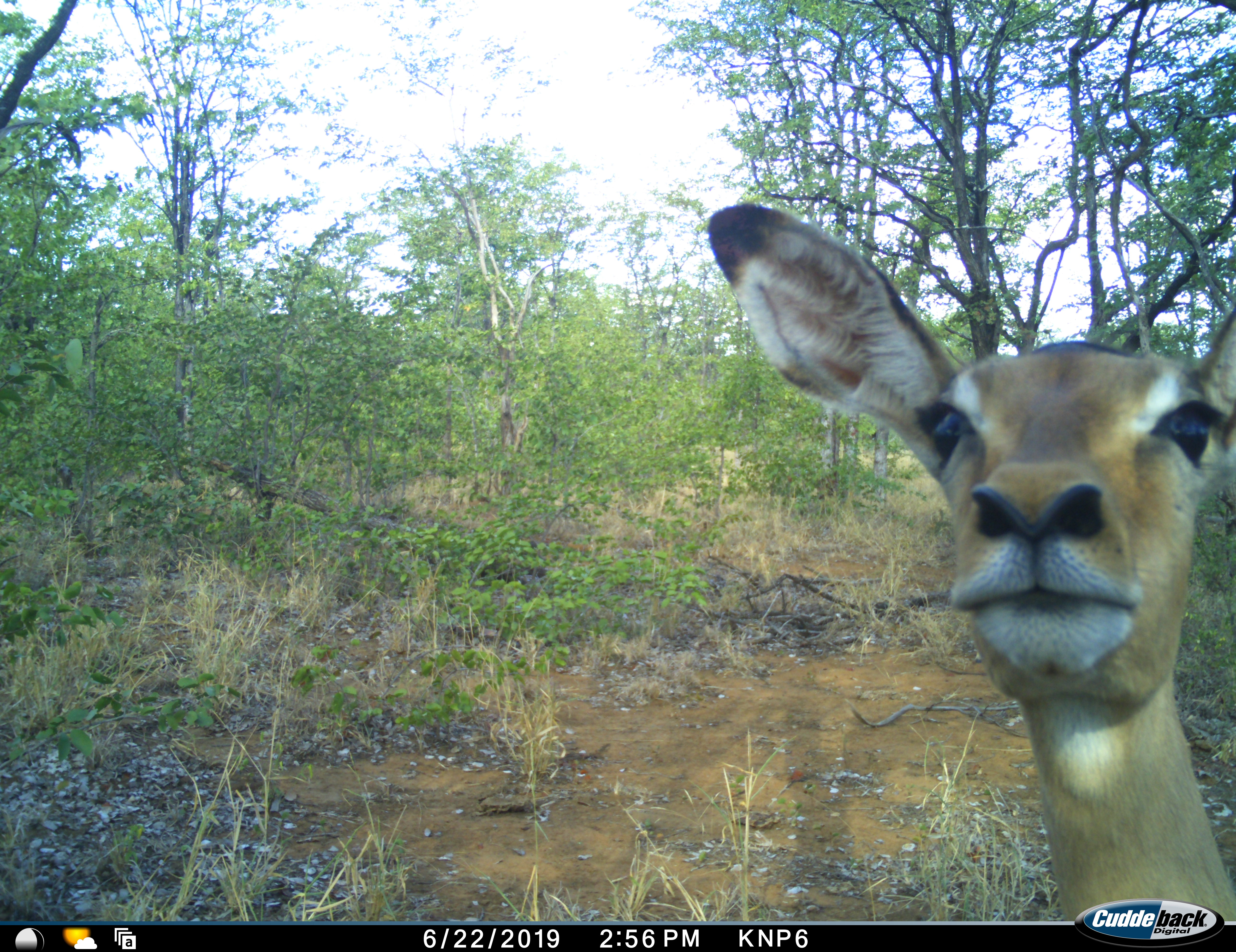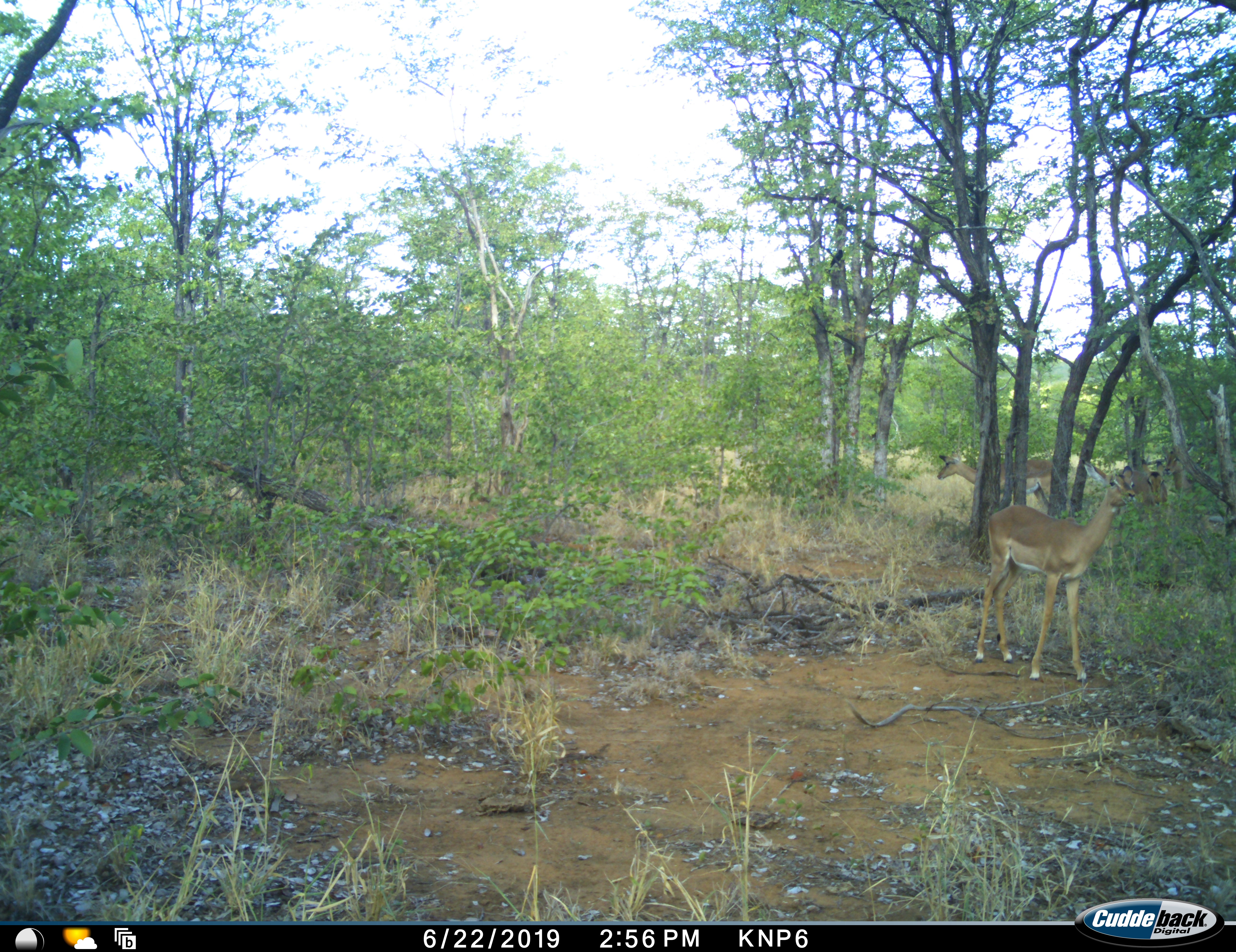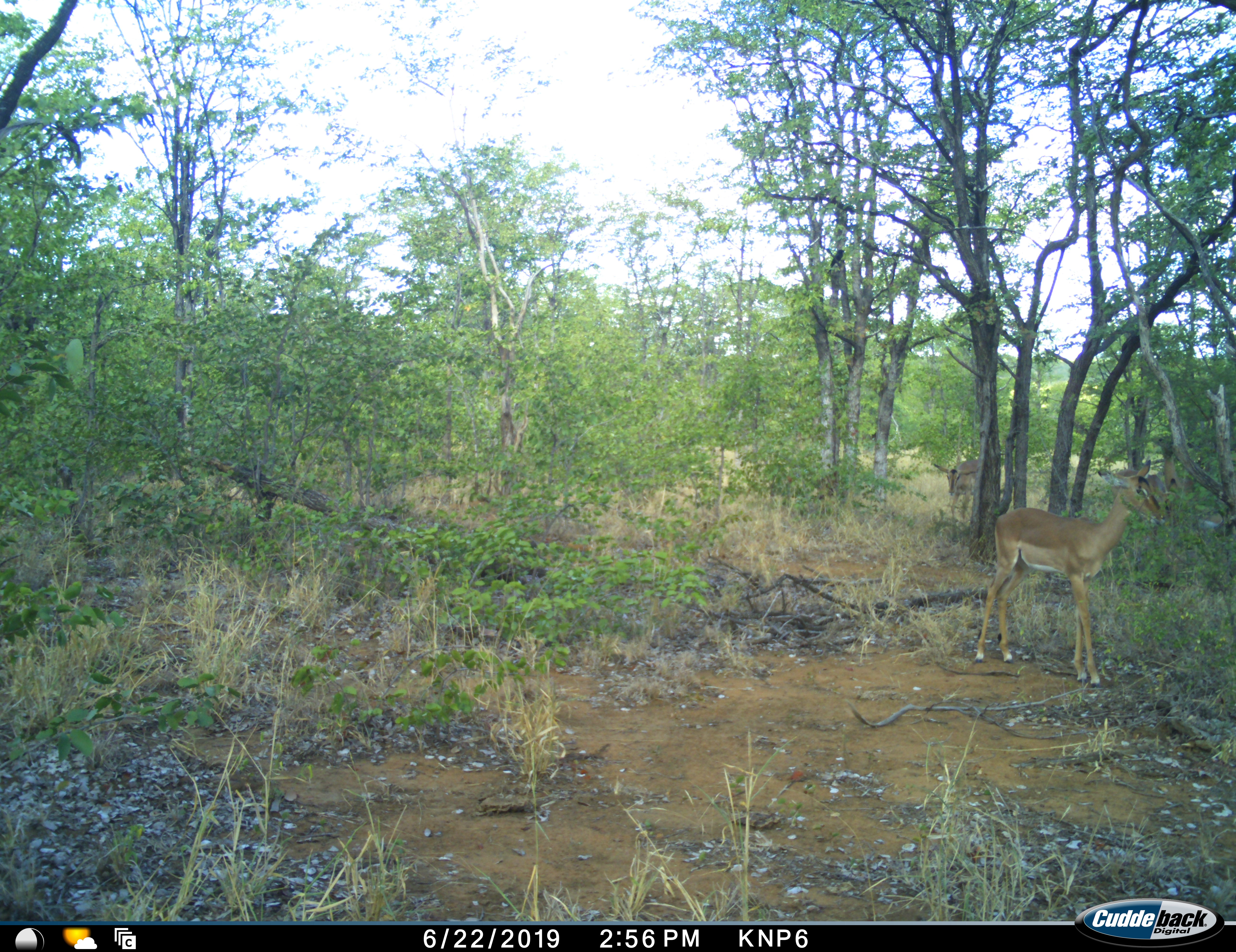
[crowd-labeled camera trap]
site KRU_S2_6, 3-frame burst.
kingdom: Animalia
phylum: Chordata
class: Mammalia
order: Artiodactyla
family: Bovidae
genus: Aepyceros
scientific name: Aepyceros melampus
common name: impala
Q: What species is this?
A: Impala (Aepyceros melampus).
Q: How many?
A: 2.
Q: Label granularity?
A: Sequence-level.